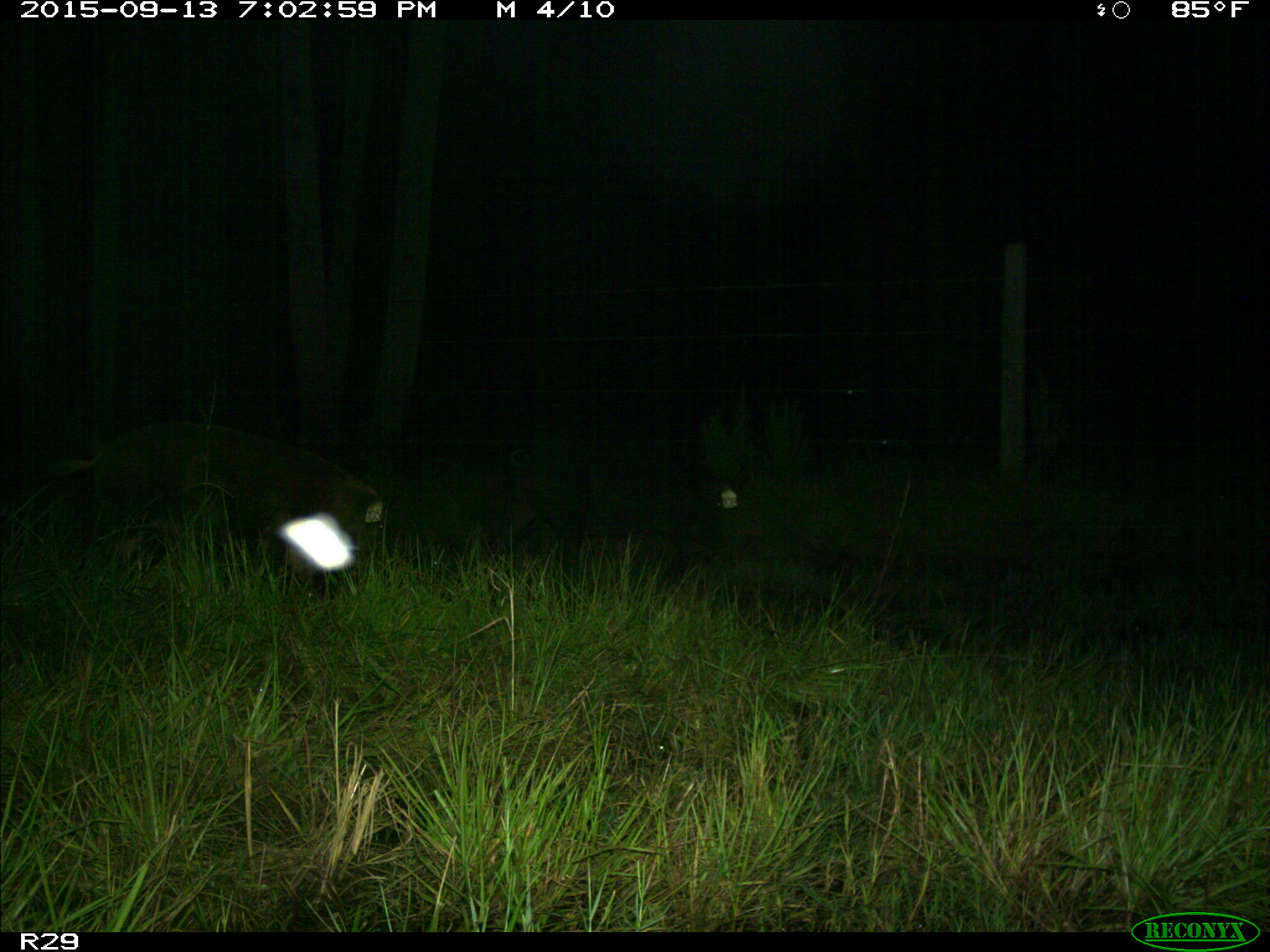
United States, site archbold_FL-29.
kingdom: Animalia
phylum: Chordata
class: Mammalia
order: Artiodactyla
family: Suidae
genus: Sus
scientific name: Sus scrofa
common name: wild boar